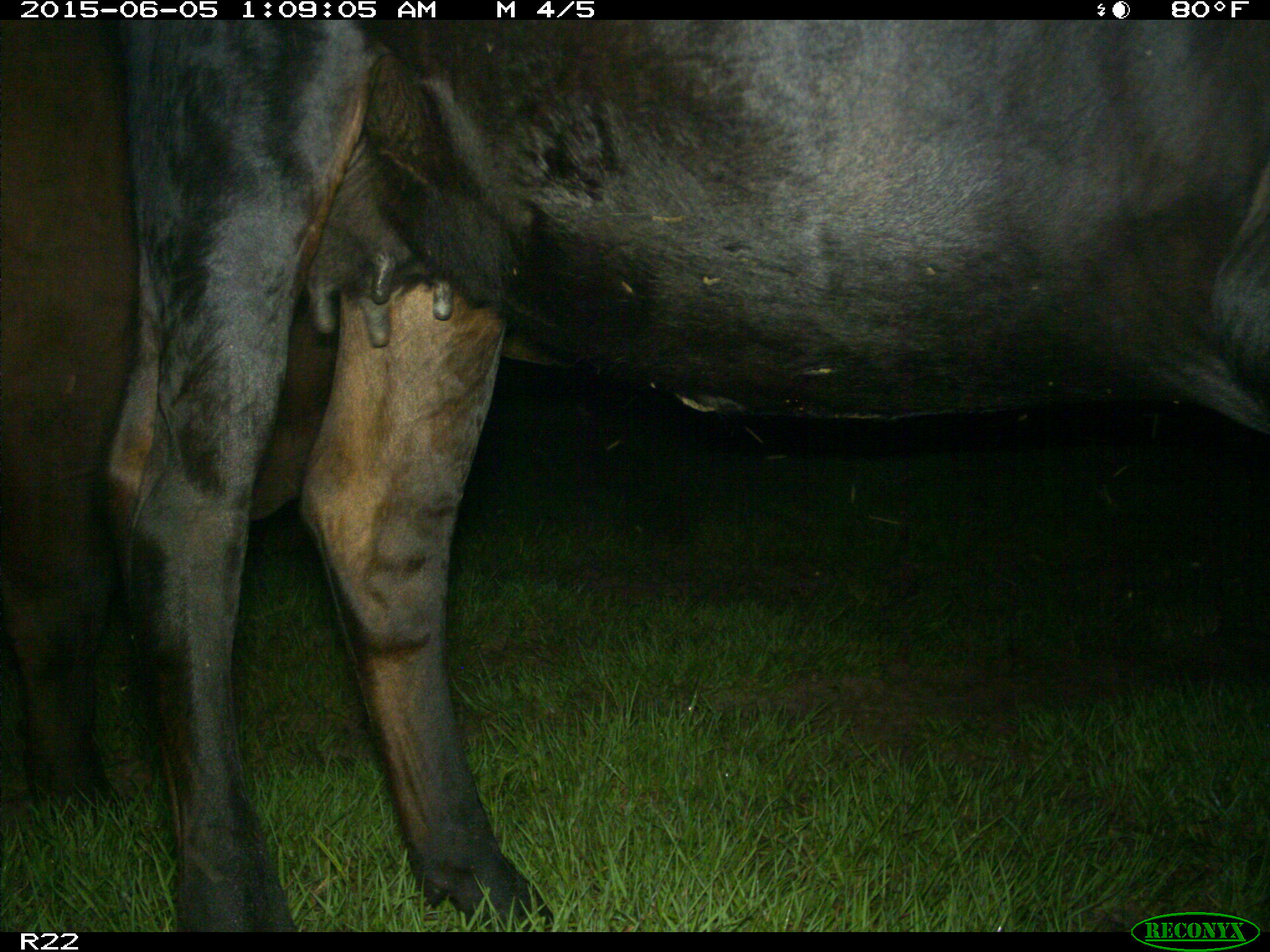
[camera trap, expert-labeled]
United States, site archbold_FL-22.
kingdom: Animalia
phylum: Chordata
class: Mammalia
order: Artiodactyla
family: Bovidae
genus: Bos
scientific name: Bos taurus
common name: domestic cow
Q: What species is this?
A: Bos taurus (domestic cow).